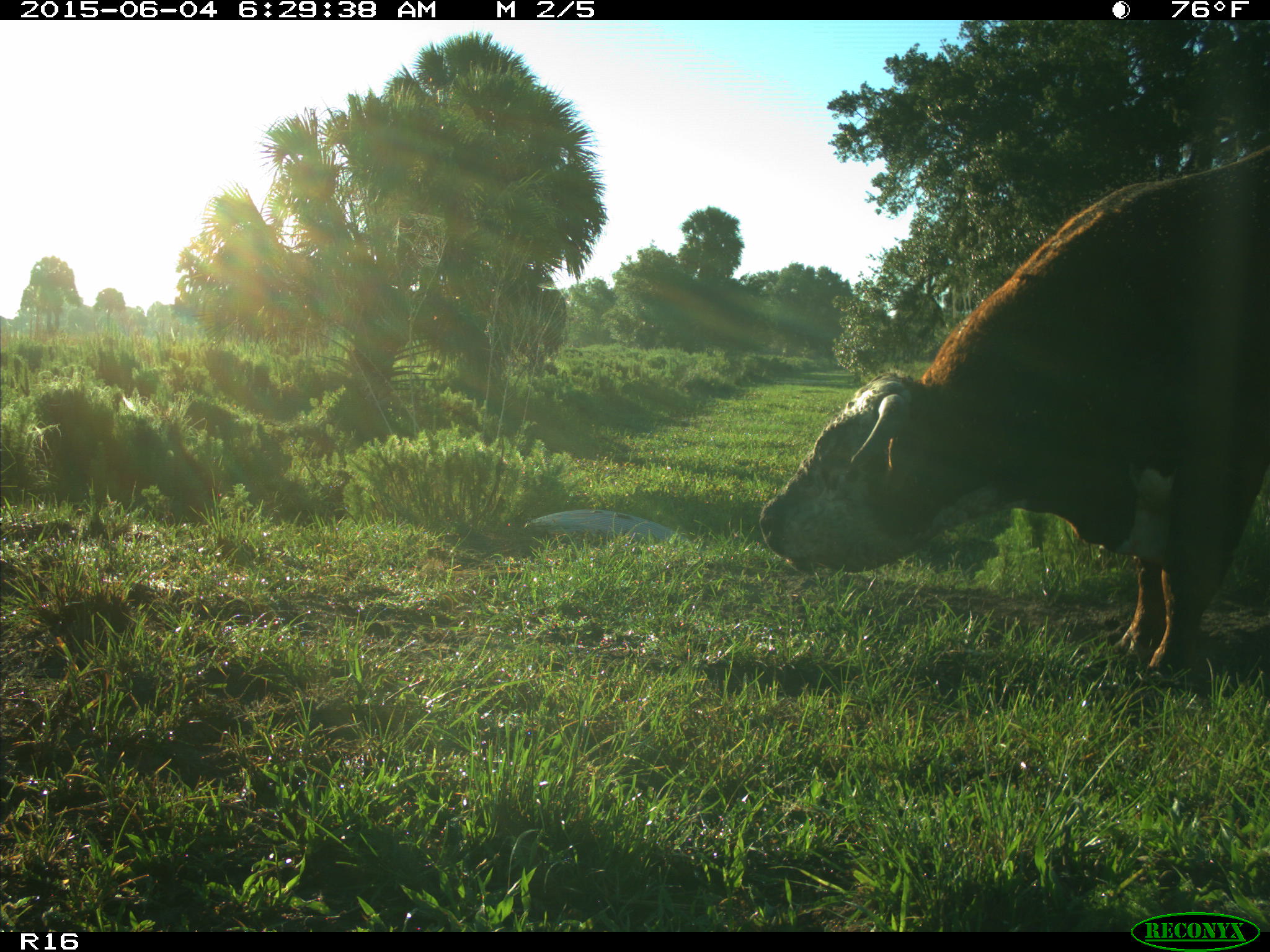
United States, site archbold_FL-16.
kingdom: Animalia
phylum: Chordata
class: Mammalia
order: Artiodactyla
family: Bovidae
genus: Bos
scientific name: Bos taurus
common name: domestic cow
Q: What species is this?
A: Bos taurus (domestic cow).